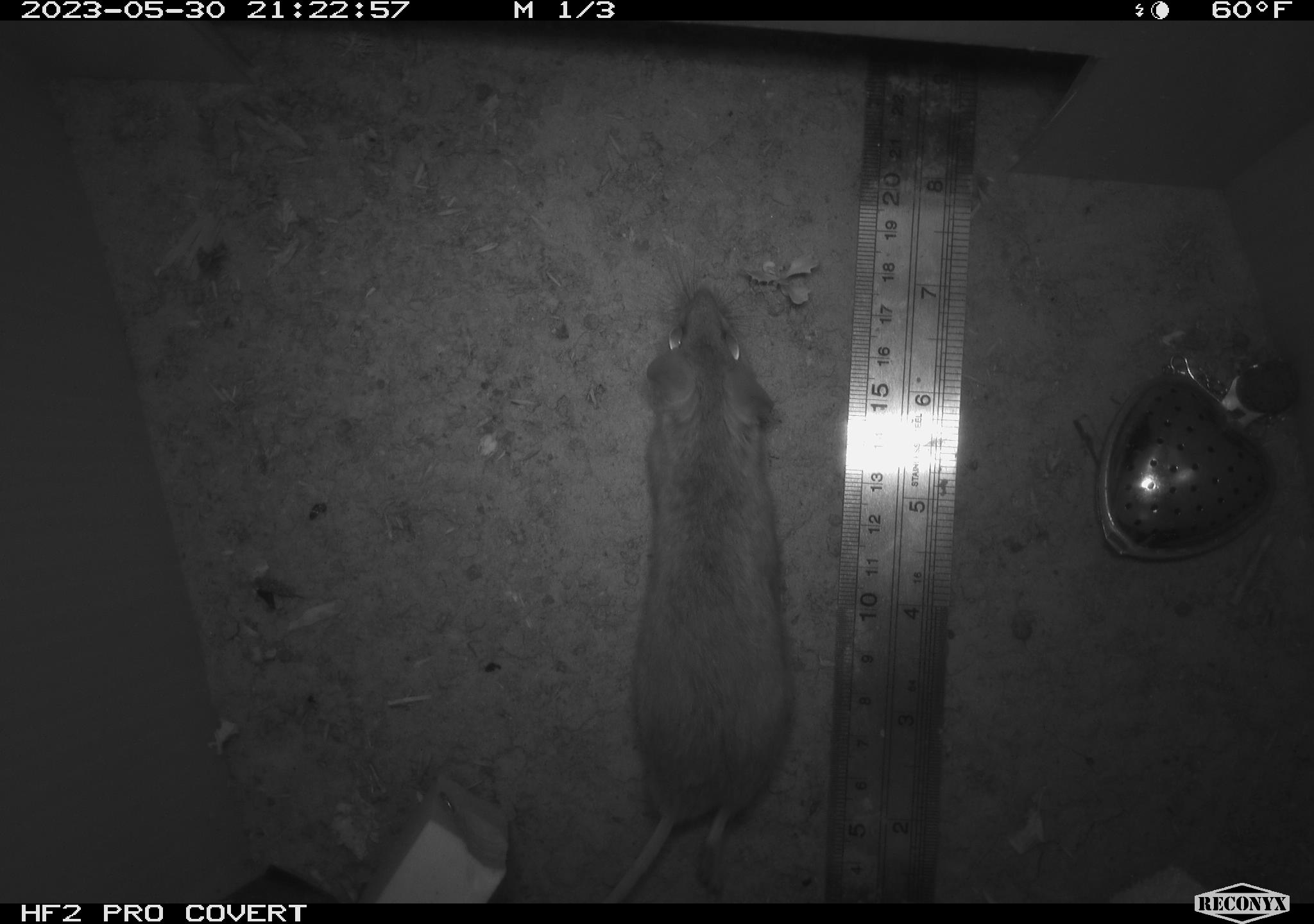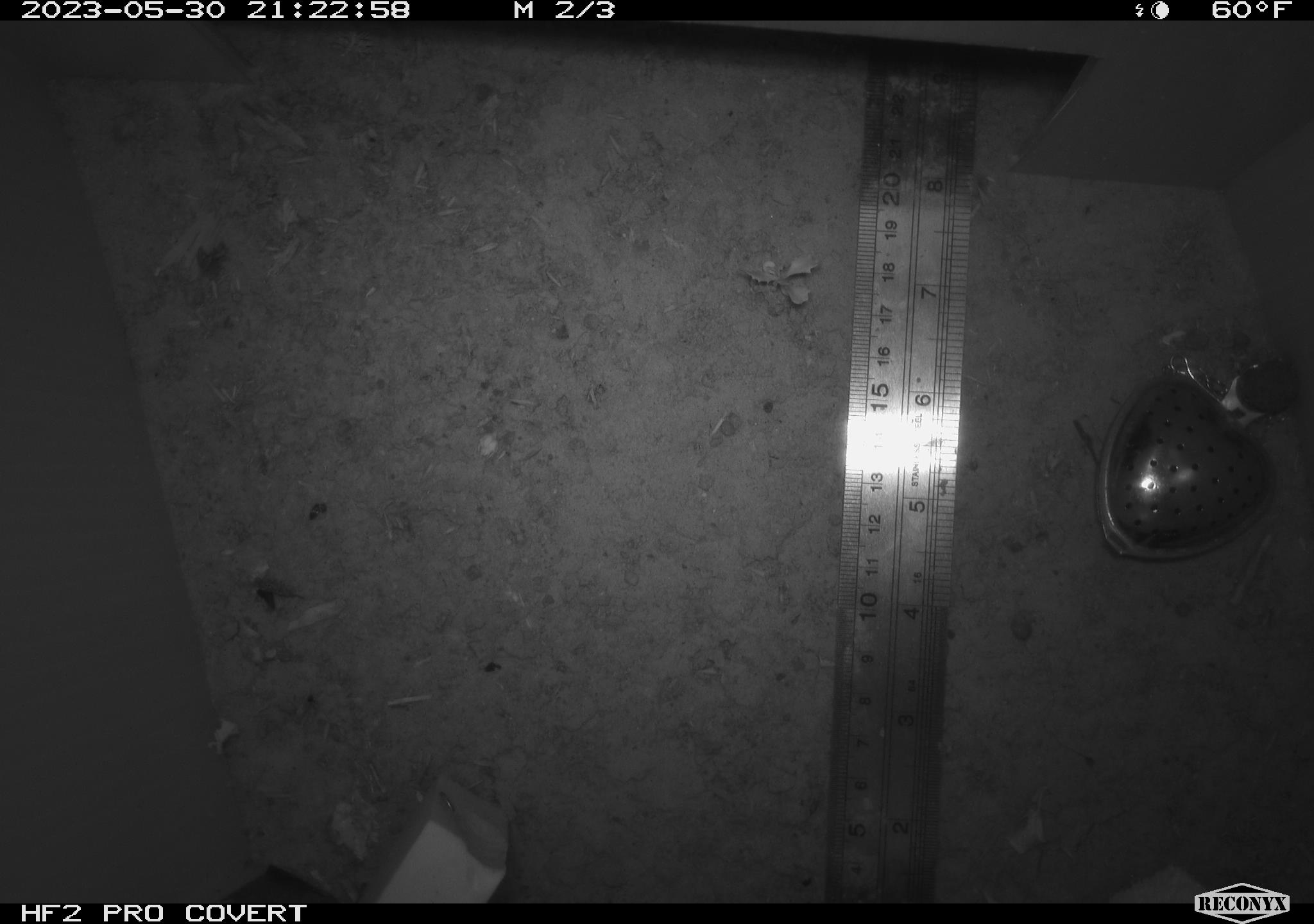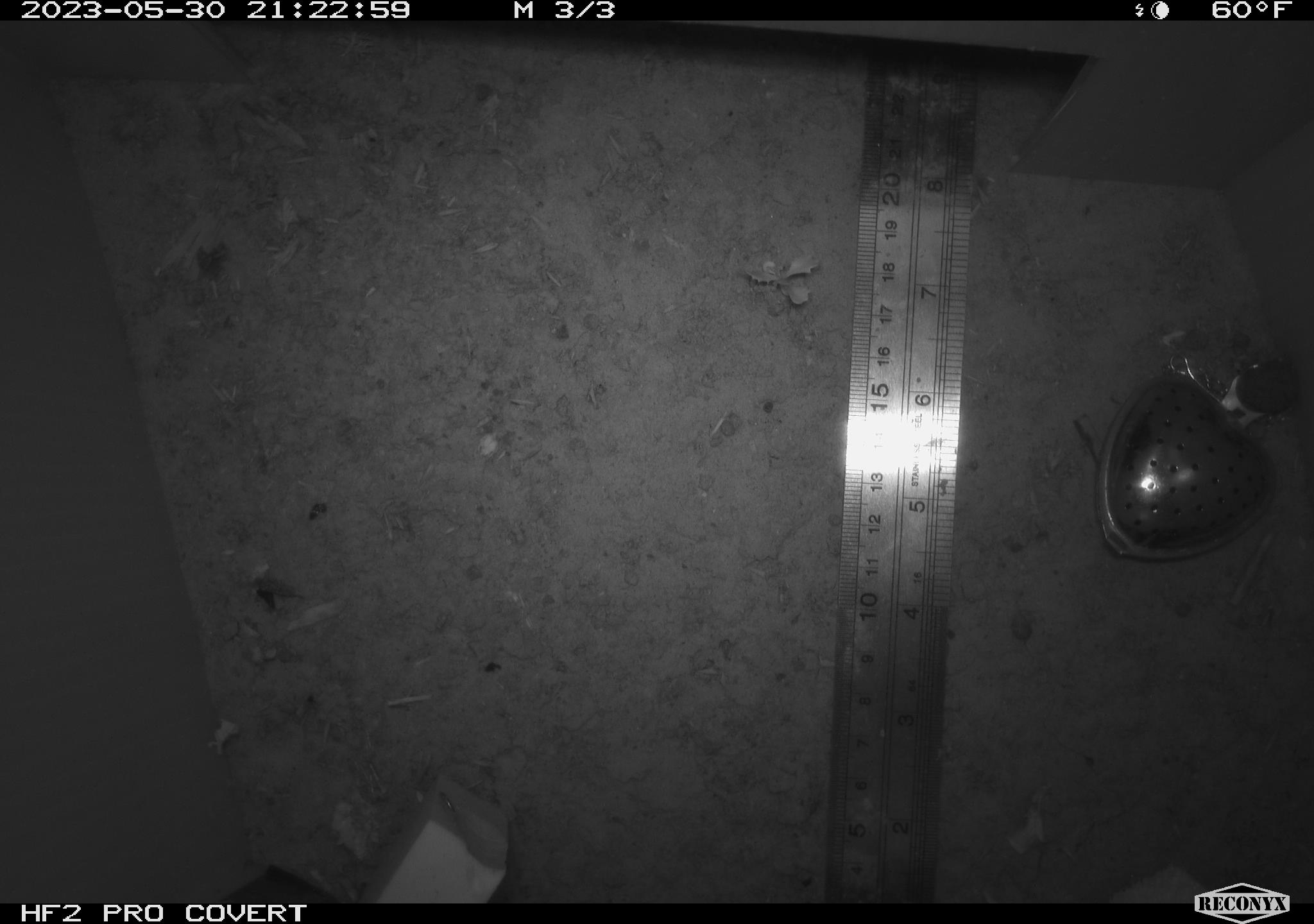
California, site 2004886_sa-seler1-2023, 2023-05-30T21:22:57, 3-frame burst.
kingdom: Animalia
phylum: Chordata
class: Mammalia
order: Rodentia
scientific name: Rodentia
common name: mouse species